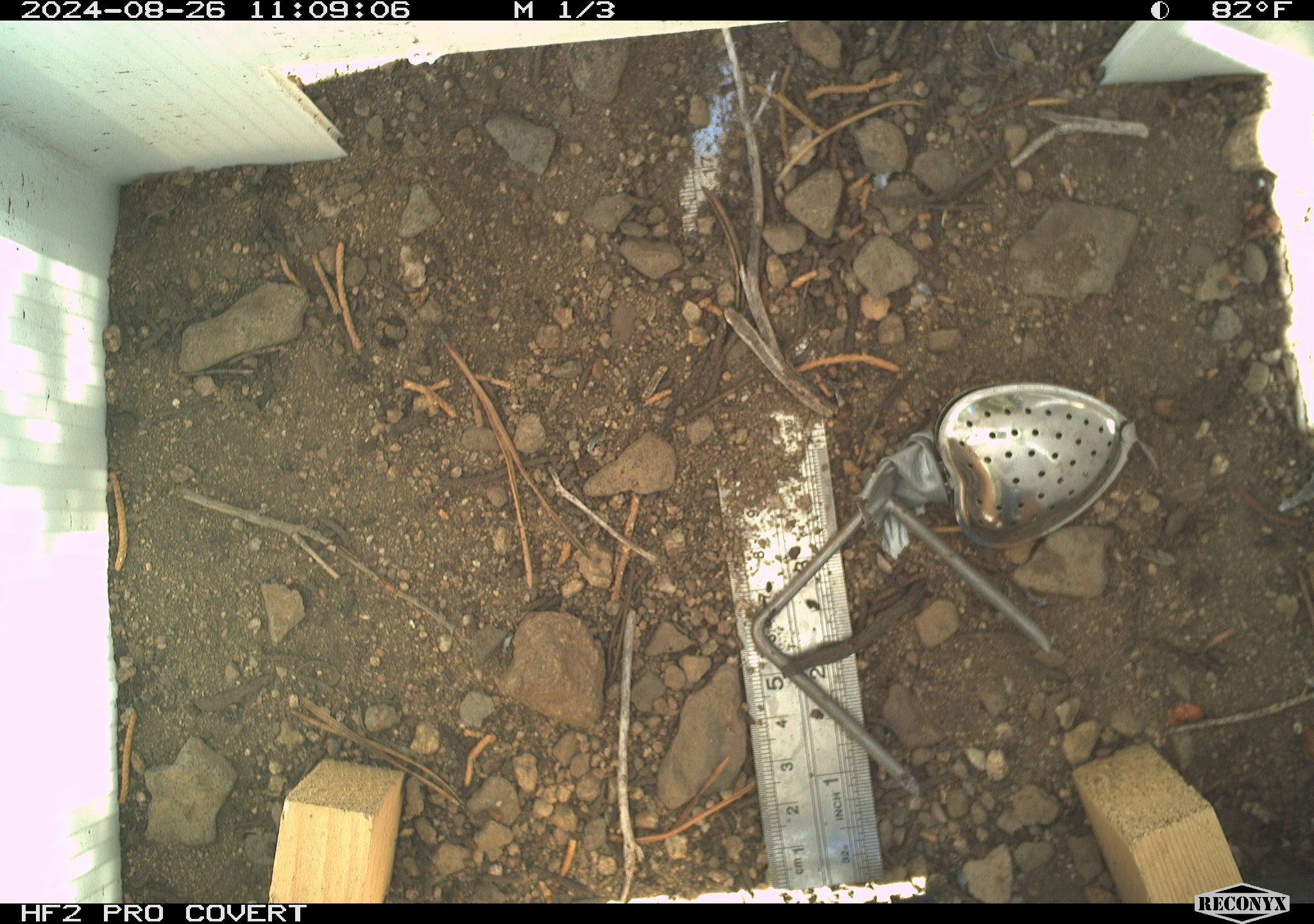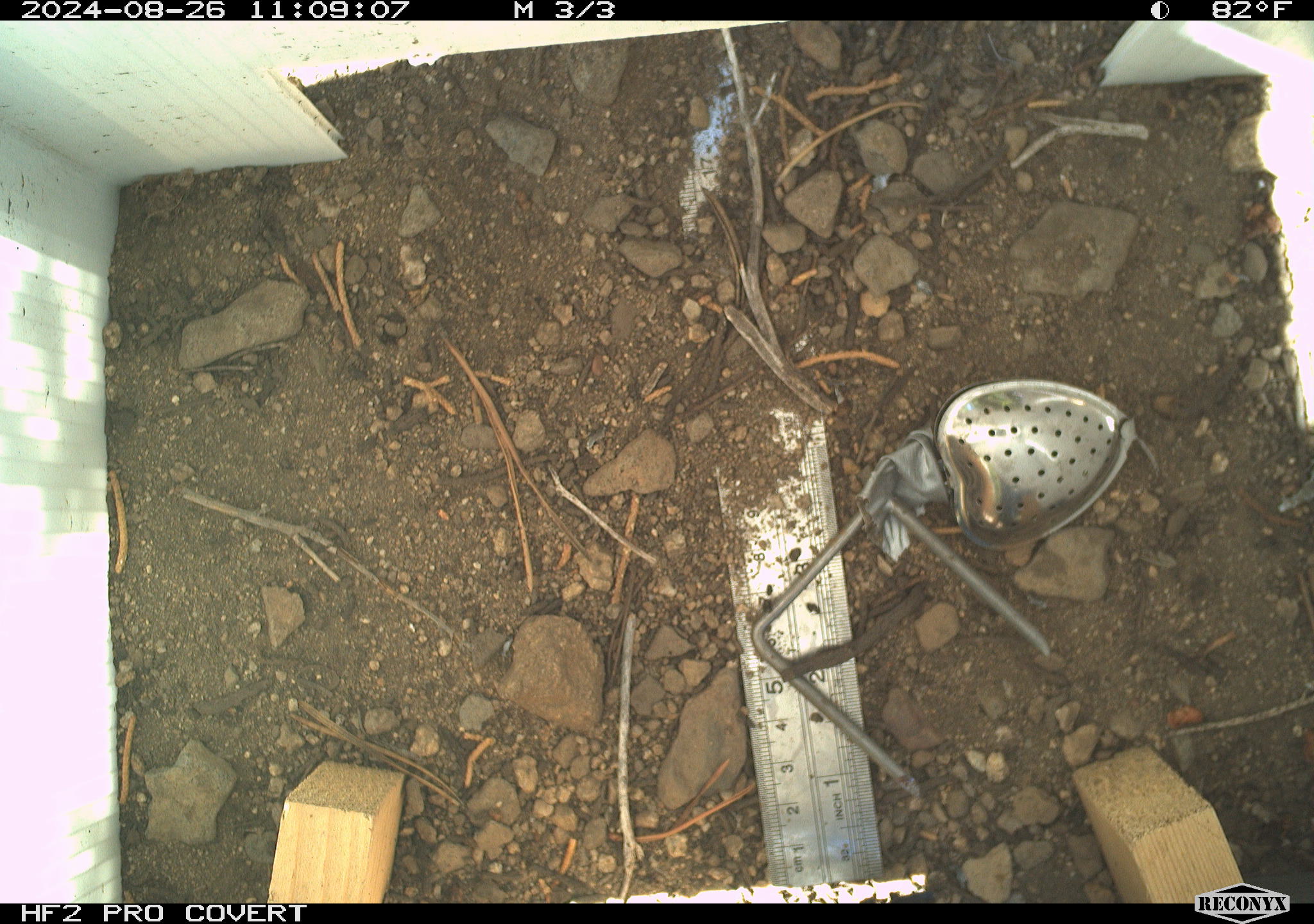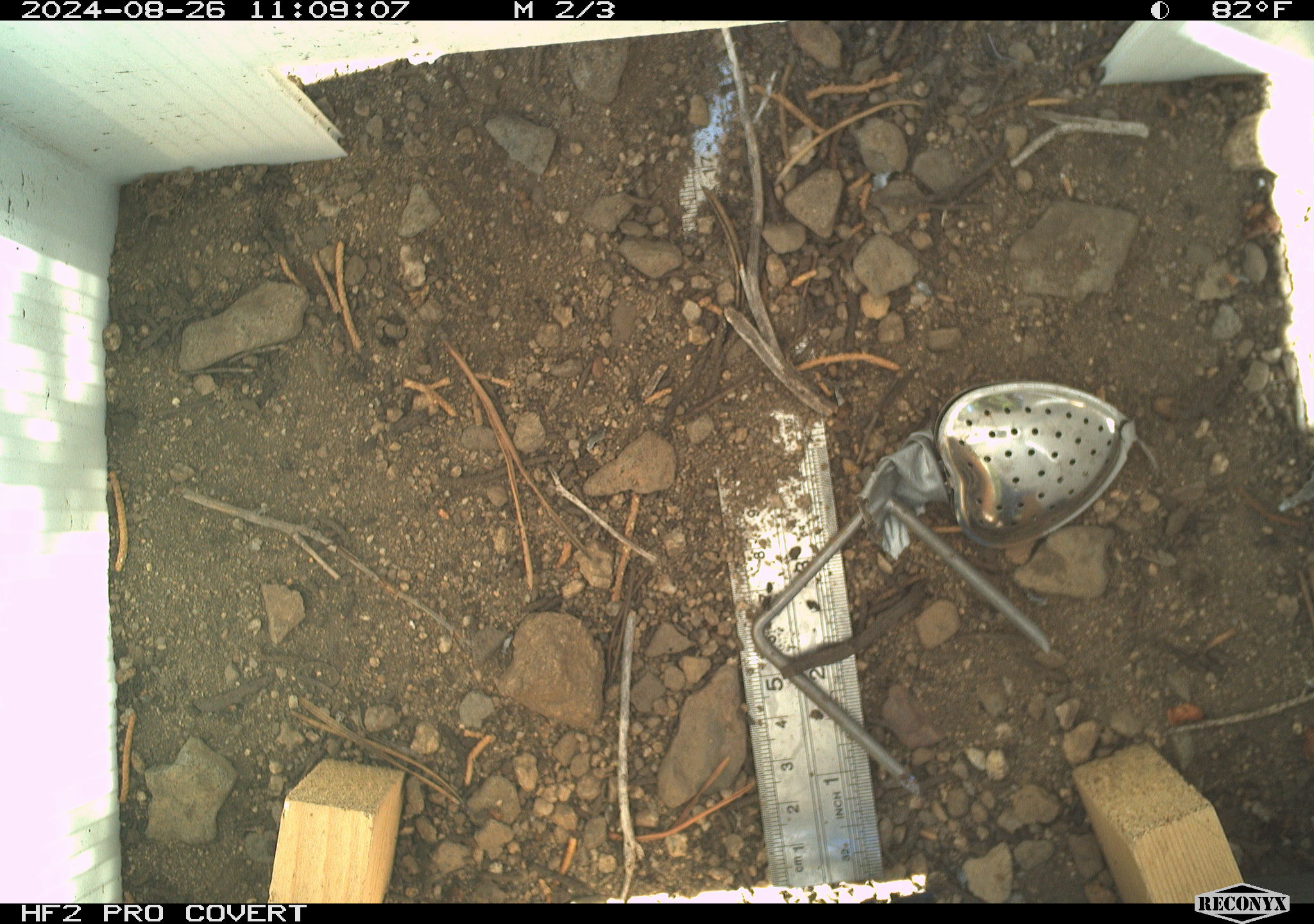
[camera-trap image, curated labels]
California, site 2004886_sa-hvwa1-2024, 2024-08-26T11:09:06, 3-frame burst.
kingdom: Animalia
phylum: Chordata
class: Mammalia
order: Rodentia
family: Sciuridae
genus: Neotamias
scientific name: Neotamias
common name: western chipmunks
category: neotamias species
Neotamias species (western chipmunks) (Neotamias).